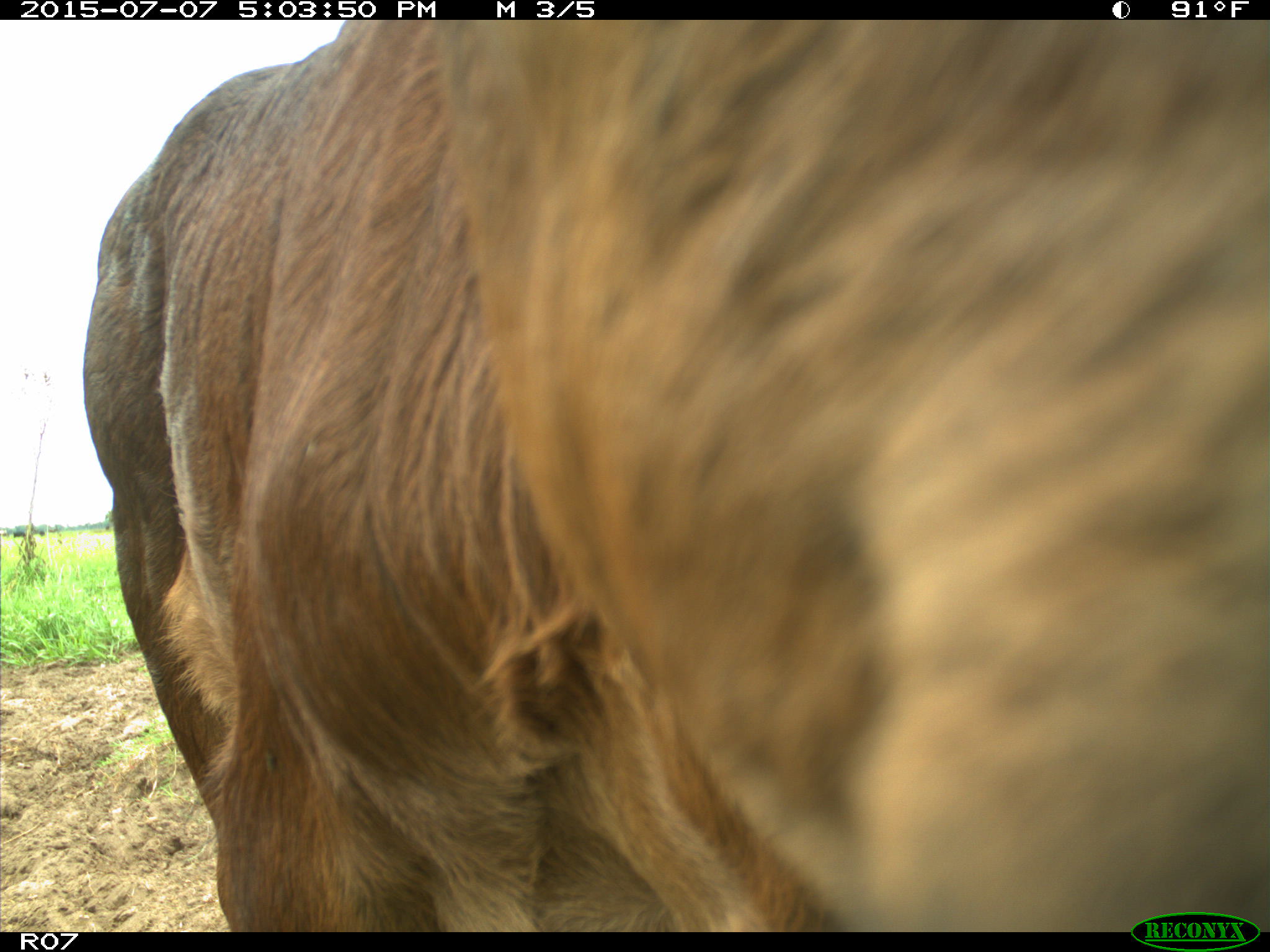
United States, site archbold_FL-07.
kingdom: Animalia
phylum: Chordata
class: Mammalia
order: Artiodactyla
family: Bovidae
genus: Bos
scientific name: Bos taurus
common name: domestic cow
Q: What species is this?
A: Bos taurus (domestic cow).